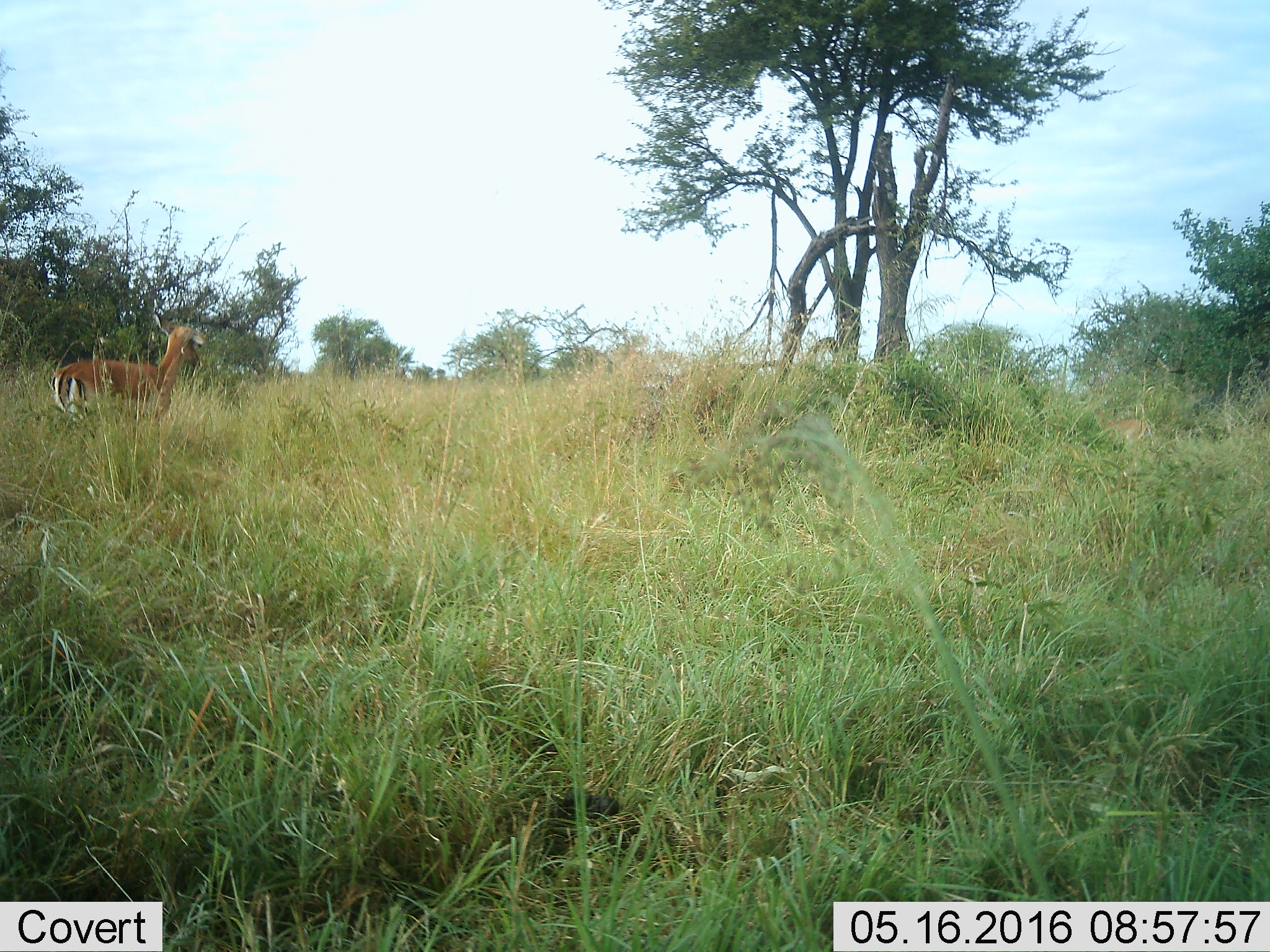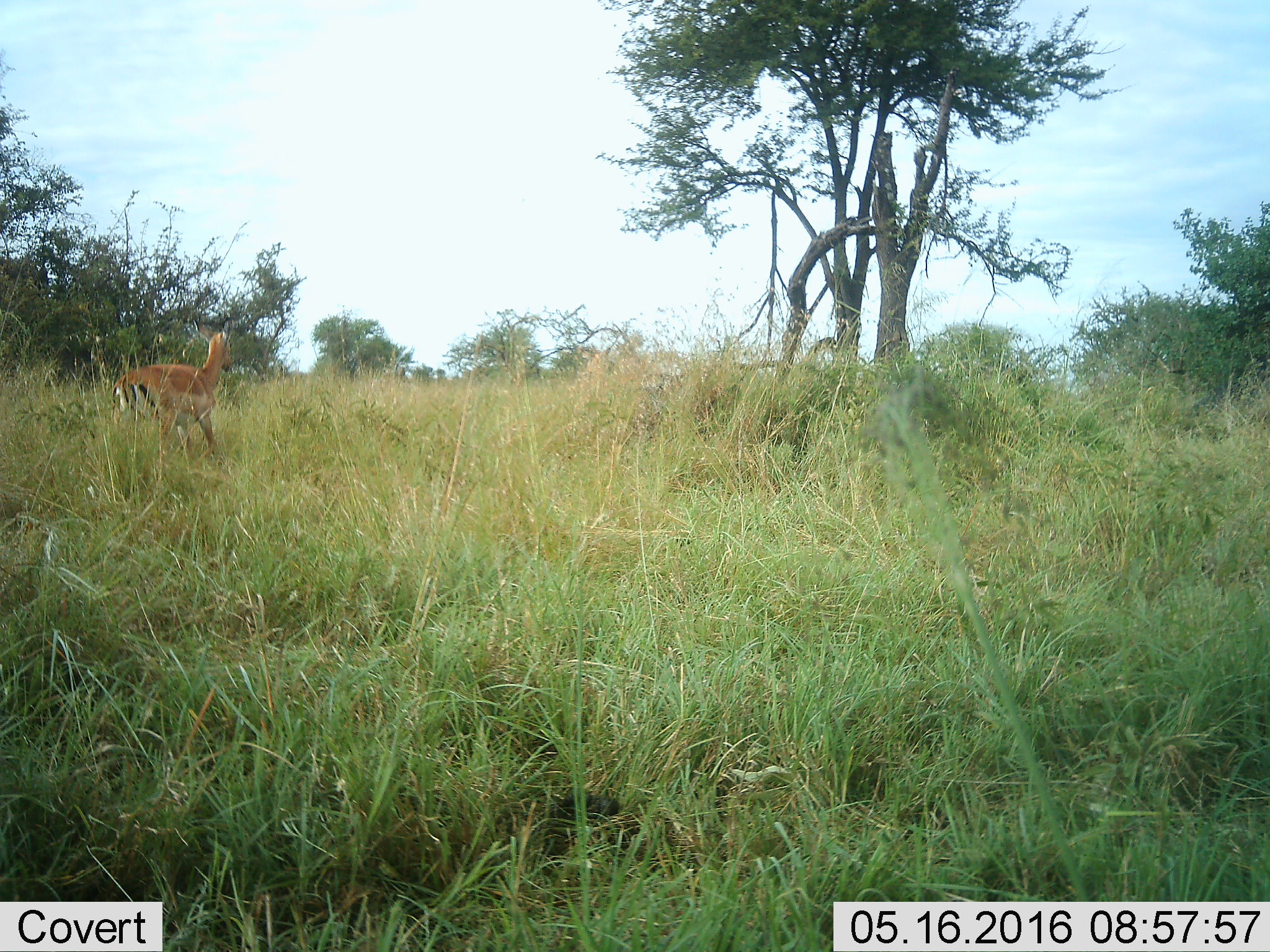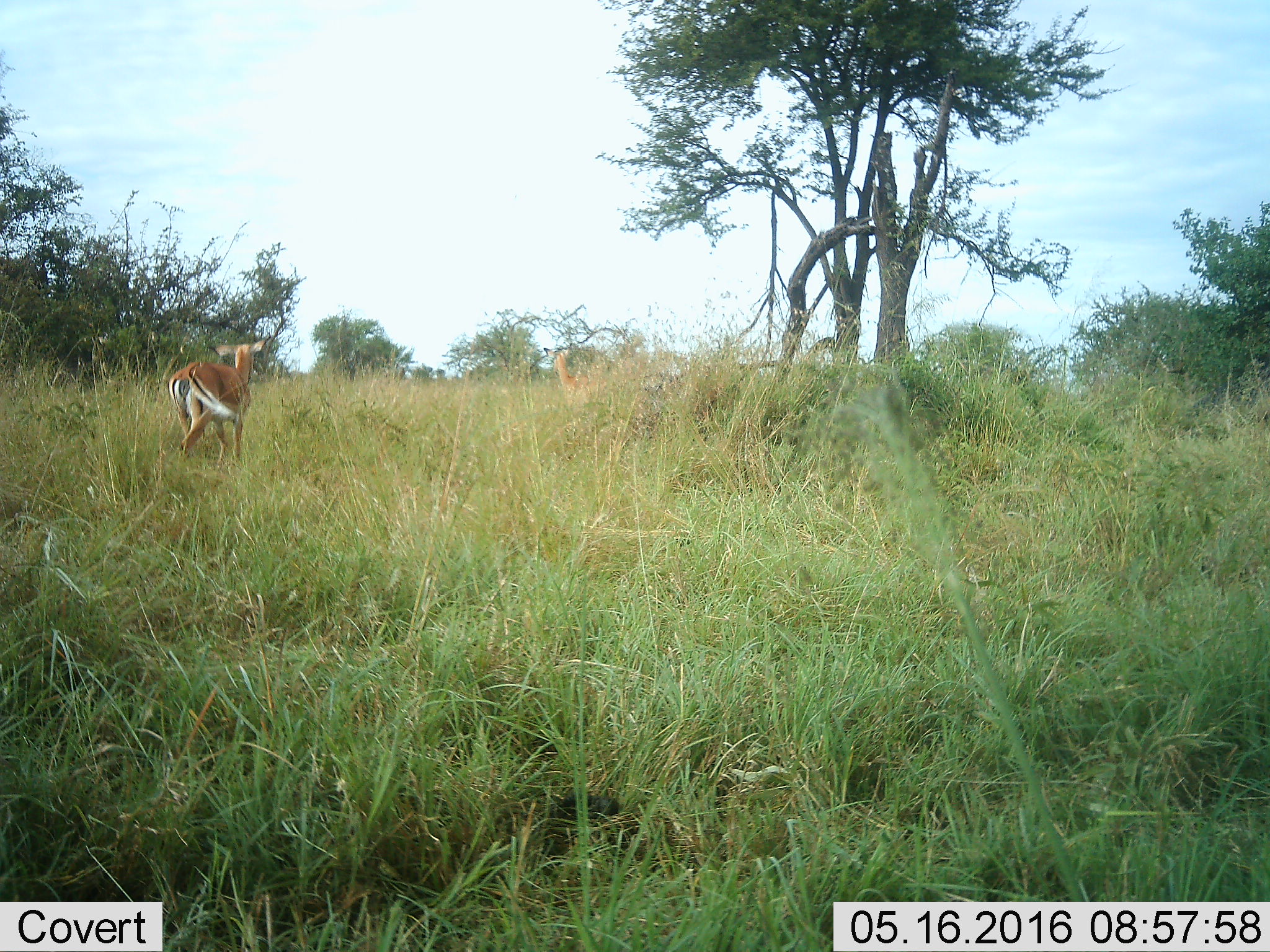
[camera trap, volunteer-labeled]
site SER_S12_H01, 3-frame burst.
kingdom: Animalia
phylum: Chordata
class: Mammalia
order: Artiodactyla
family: Bovidae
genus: Nanger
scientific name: Nanger granti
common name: grant's gazelle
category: gazellegrants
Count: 2.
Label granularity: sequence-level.